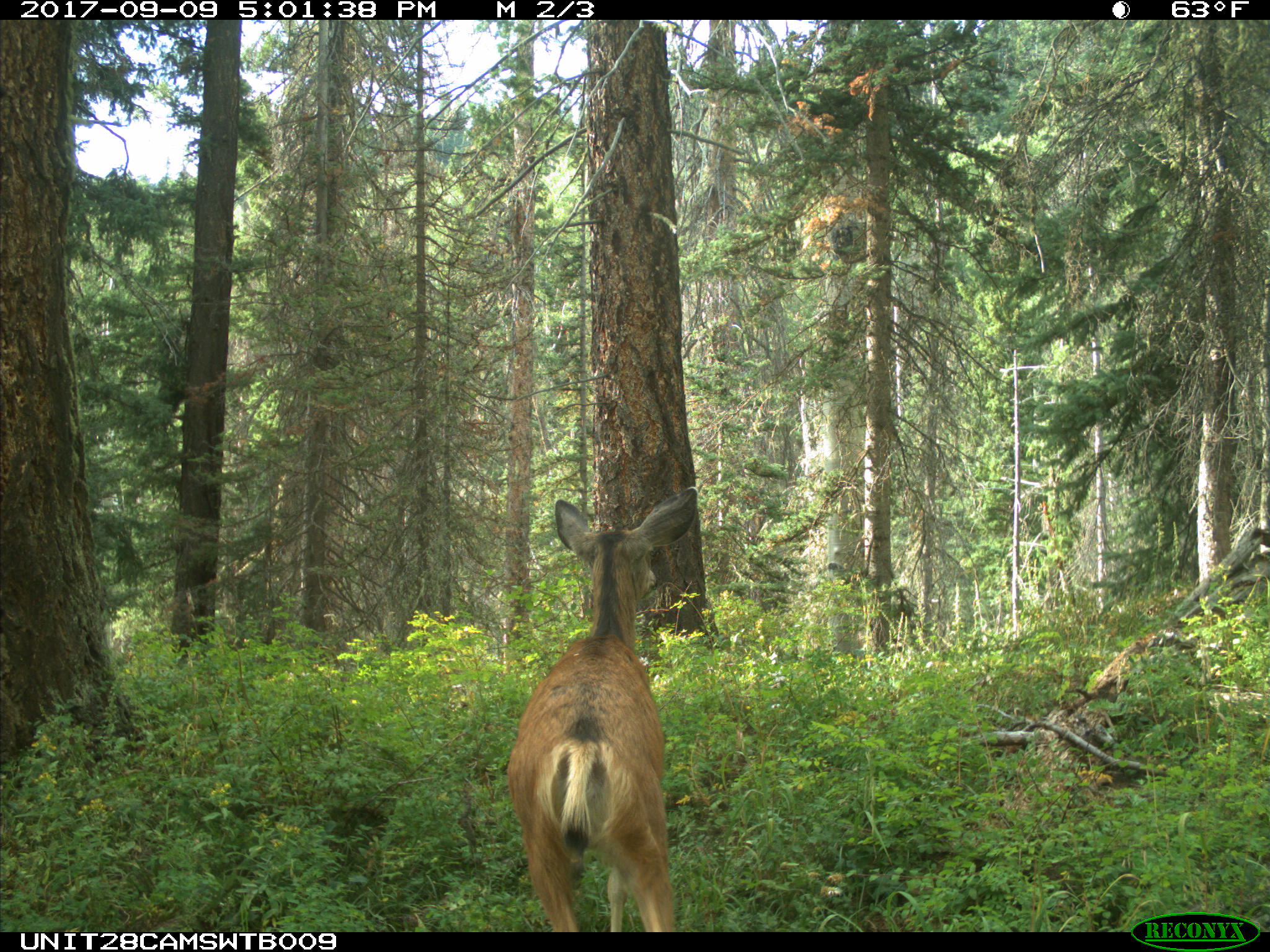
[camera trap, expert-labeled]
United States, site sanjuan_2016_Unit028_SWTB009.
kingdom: Animalia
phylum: Chordata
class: Mammalia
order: Artiodactyla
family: Cervidae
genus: Odocoileus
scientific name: Odocoileus hemionus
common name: mule deer